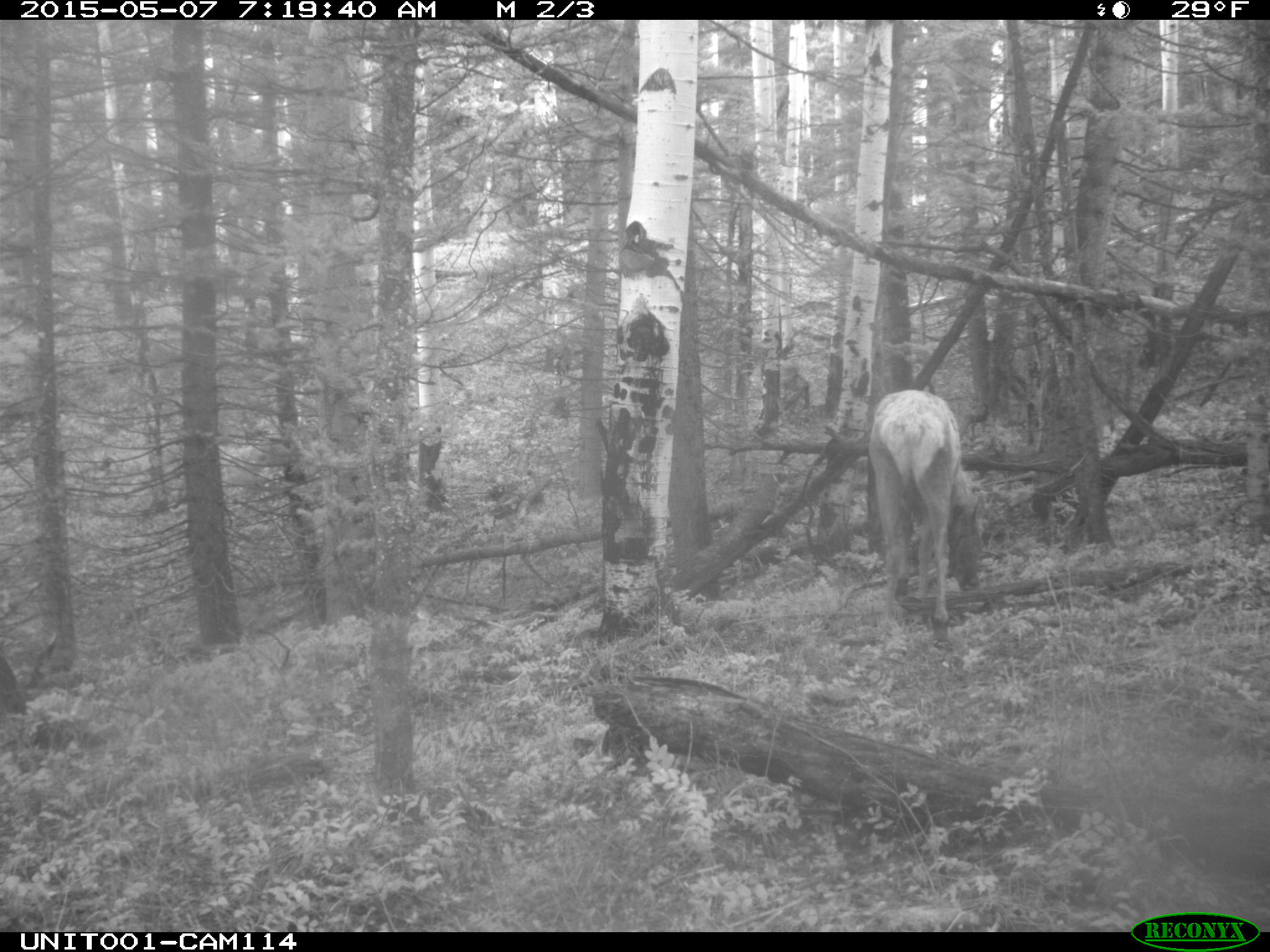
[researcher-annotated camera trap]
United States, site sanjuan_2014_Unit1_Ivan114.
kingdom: Animalia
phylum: Chordata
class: Mammalia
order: Artiodactyla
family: Cervidae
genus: Cervus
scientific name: Cervus elaphus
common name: red deer